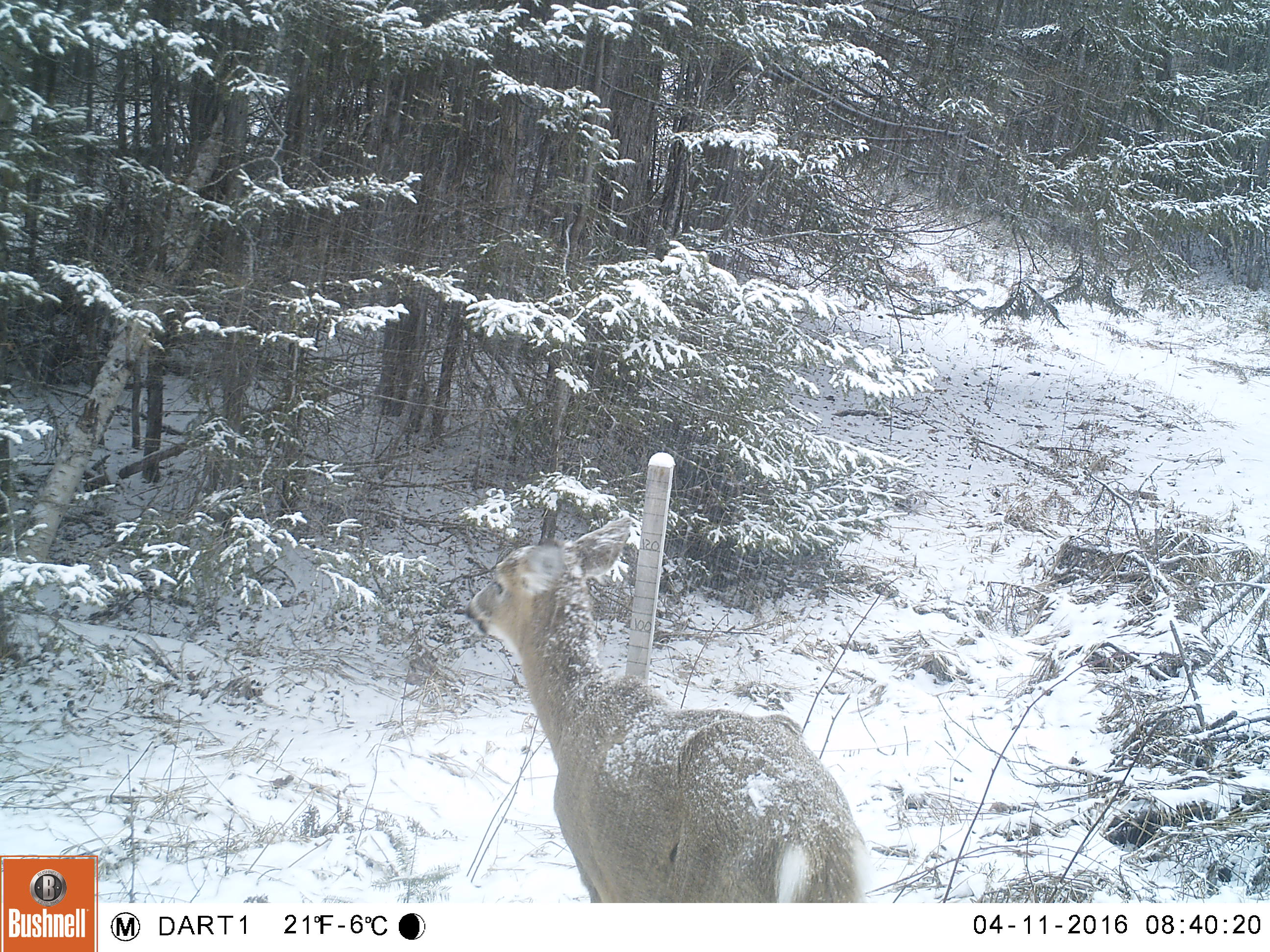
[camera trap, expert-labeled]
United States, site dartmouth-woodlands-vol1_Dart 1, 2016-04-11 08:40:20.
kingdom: Animalia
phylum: Chordata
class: Mammalia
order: Artiodactyla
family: Cervidae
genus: Odocoileus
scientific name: Odocoileus virginianus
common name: white-tailed deer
White-tailed deer (Odocoileus virginianus).